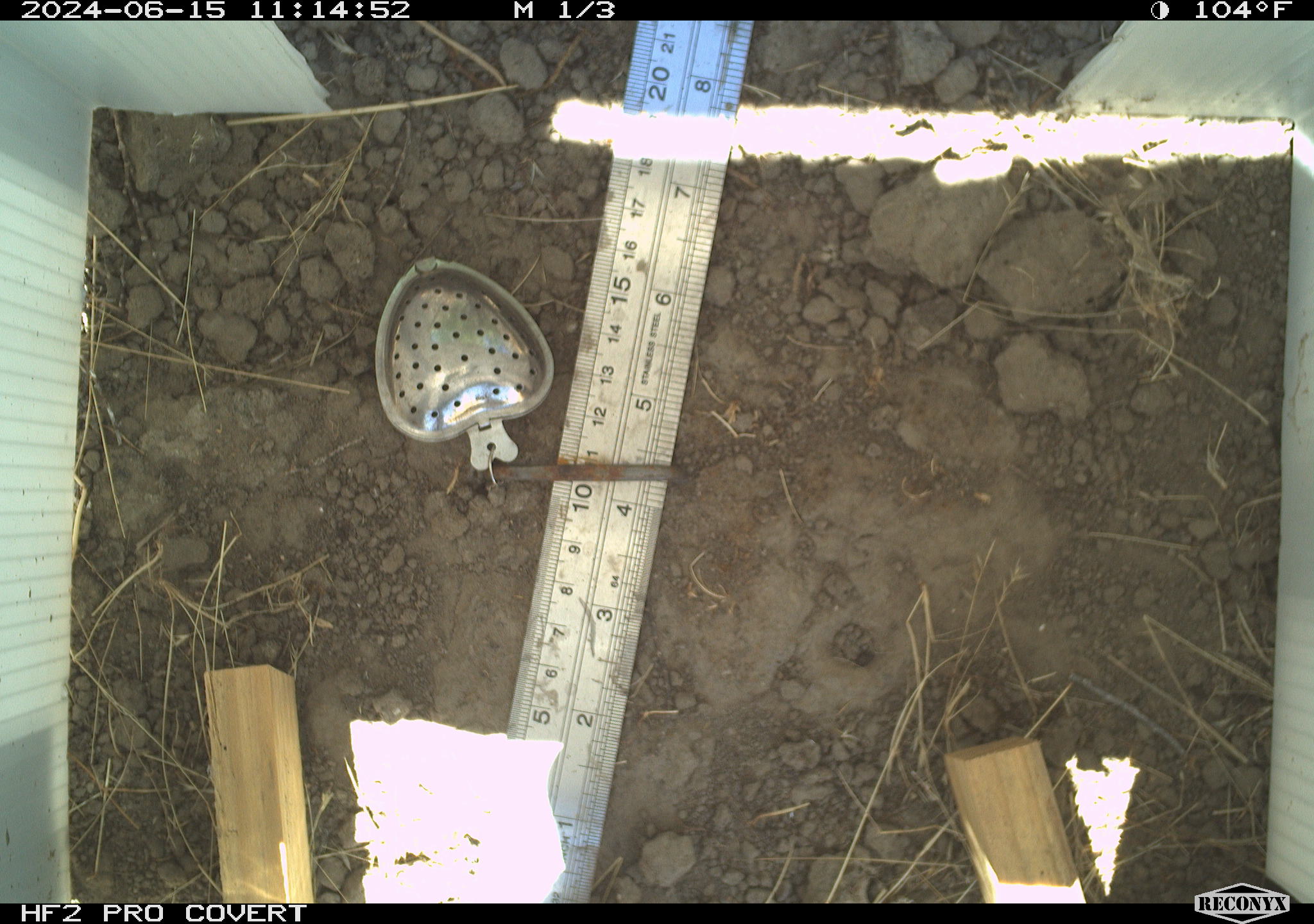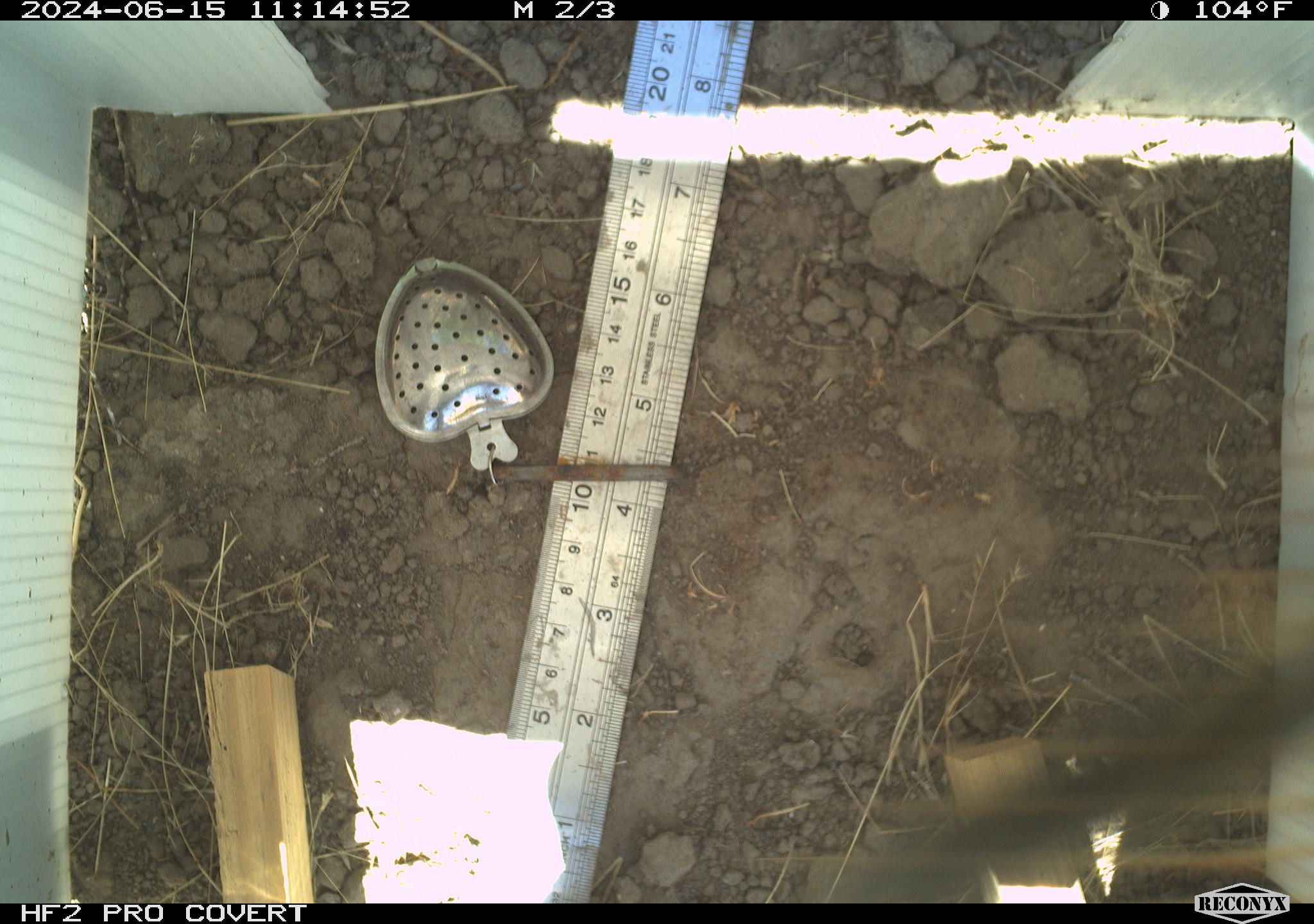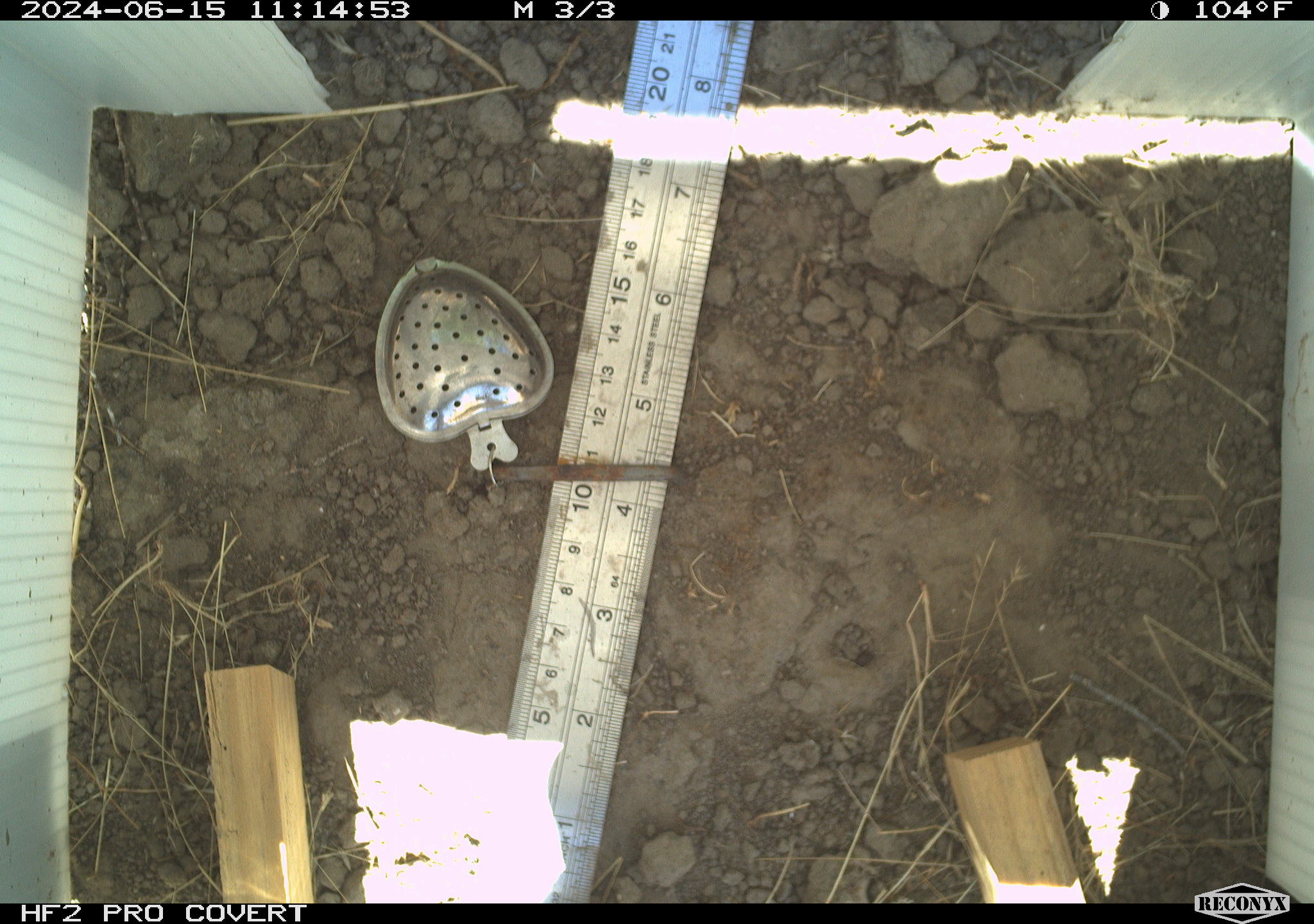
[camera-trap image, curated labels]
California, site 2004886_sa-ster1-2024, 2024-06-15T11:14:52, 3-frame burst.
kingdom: Animalia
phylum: Arthropoda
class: Insecta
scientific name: Insecta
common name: insect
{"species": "insect (Insecta)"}